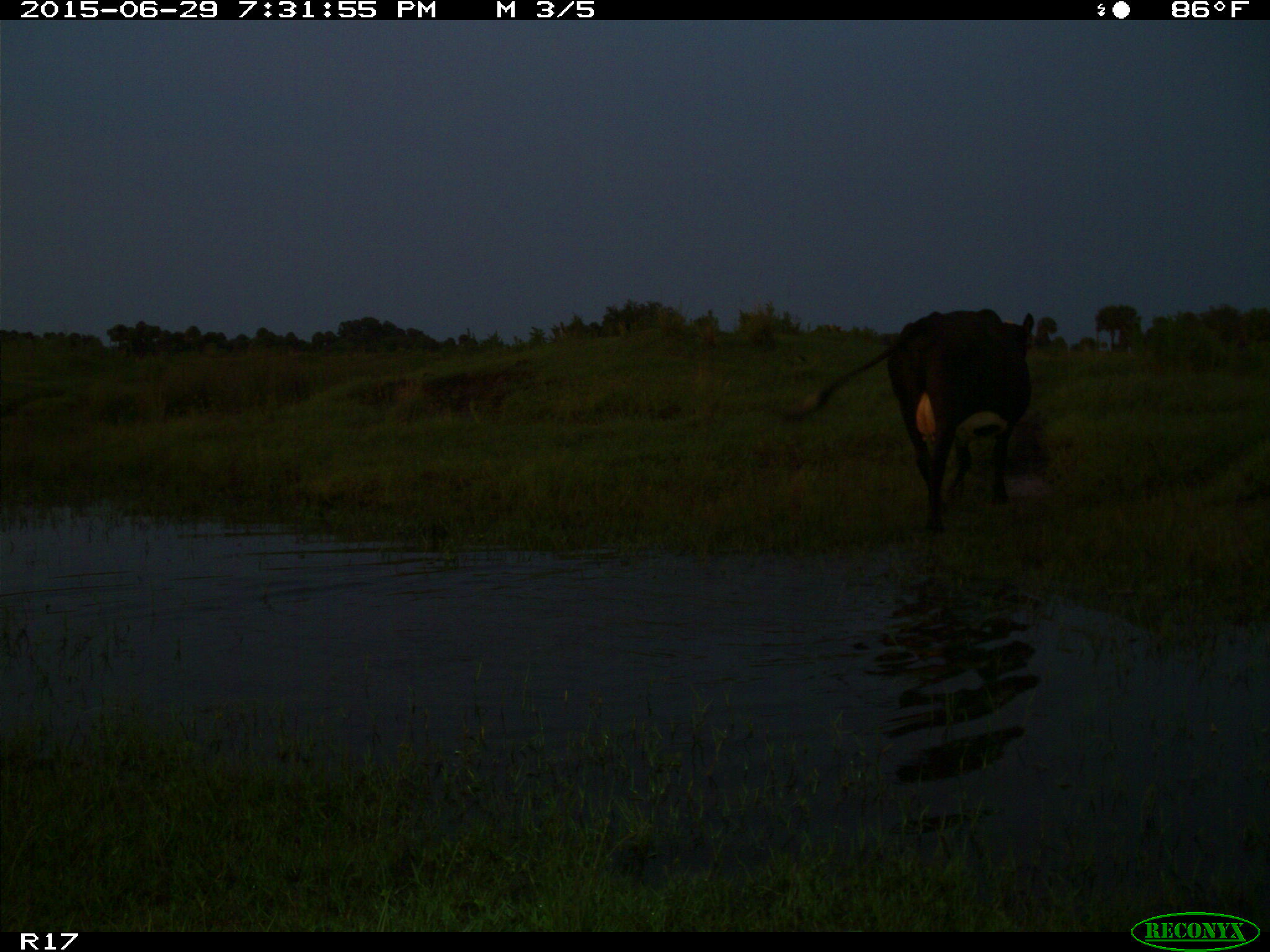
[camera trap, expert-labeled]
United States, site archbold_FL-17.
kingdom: Animalia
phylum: Chordata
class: Mammalia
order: Artiodactyla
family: Bovidae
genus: Bos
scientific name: Bos taurus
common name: domestic cow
Bos taurus (domestic cow).